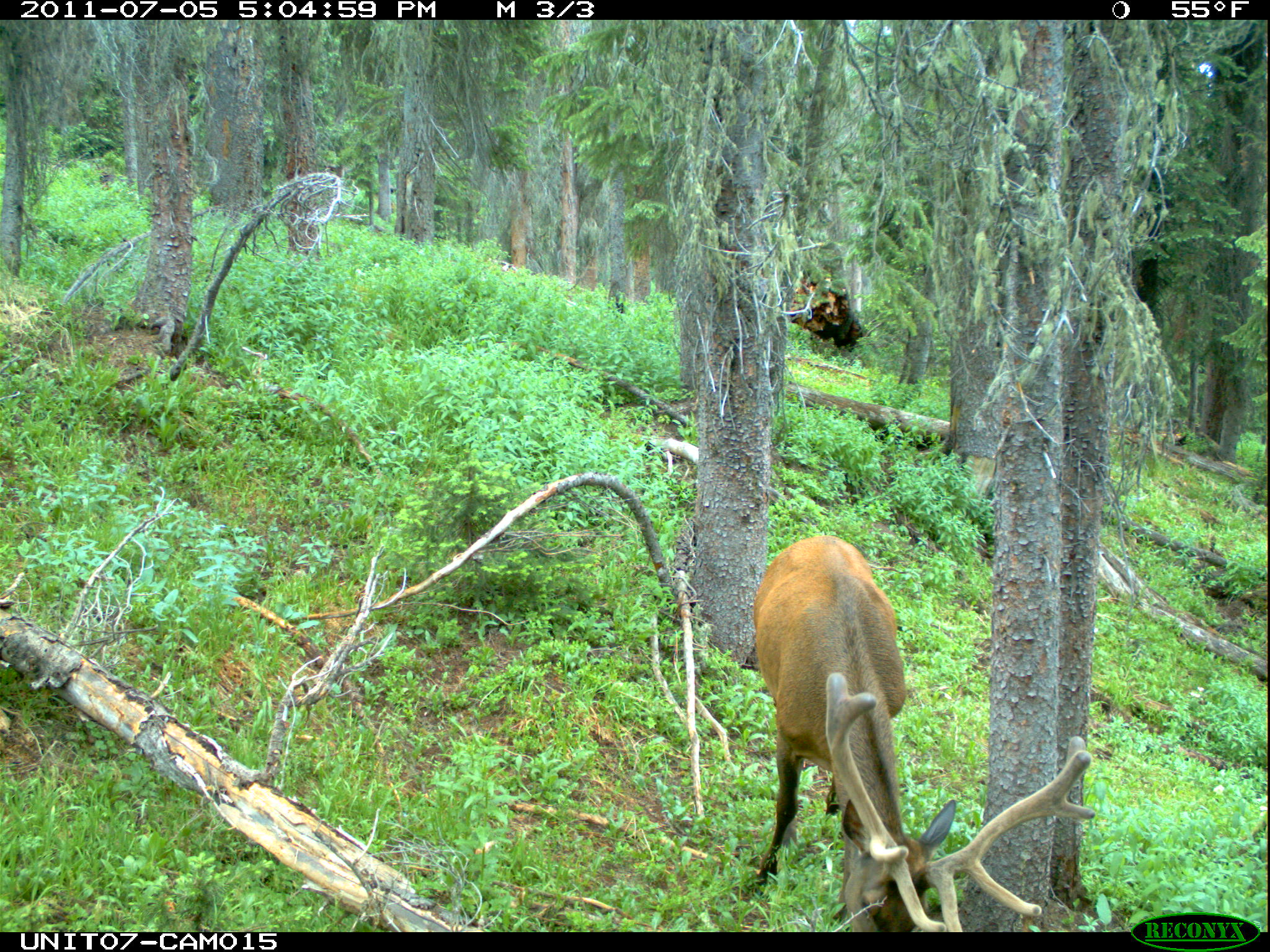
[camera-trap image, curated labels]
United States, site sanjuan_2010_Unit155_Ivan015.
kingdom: Animalia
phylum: Chordata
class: Mammalia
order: Artiodactyla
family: Cervidae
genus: Cervus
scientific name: Cervus elaphus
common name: red deer